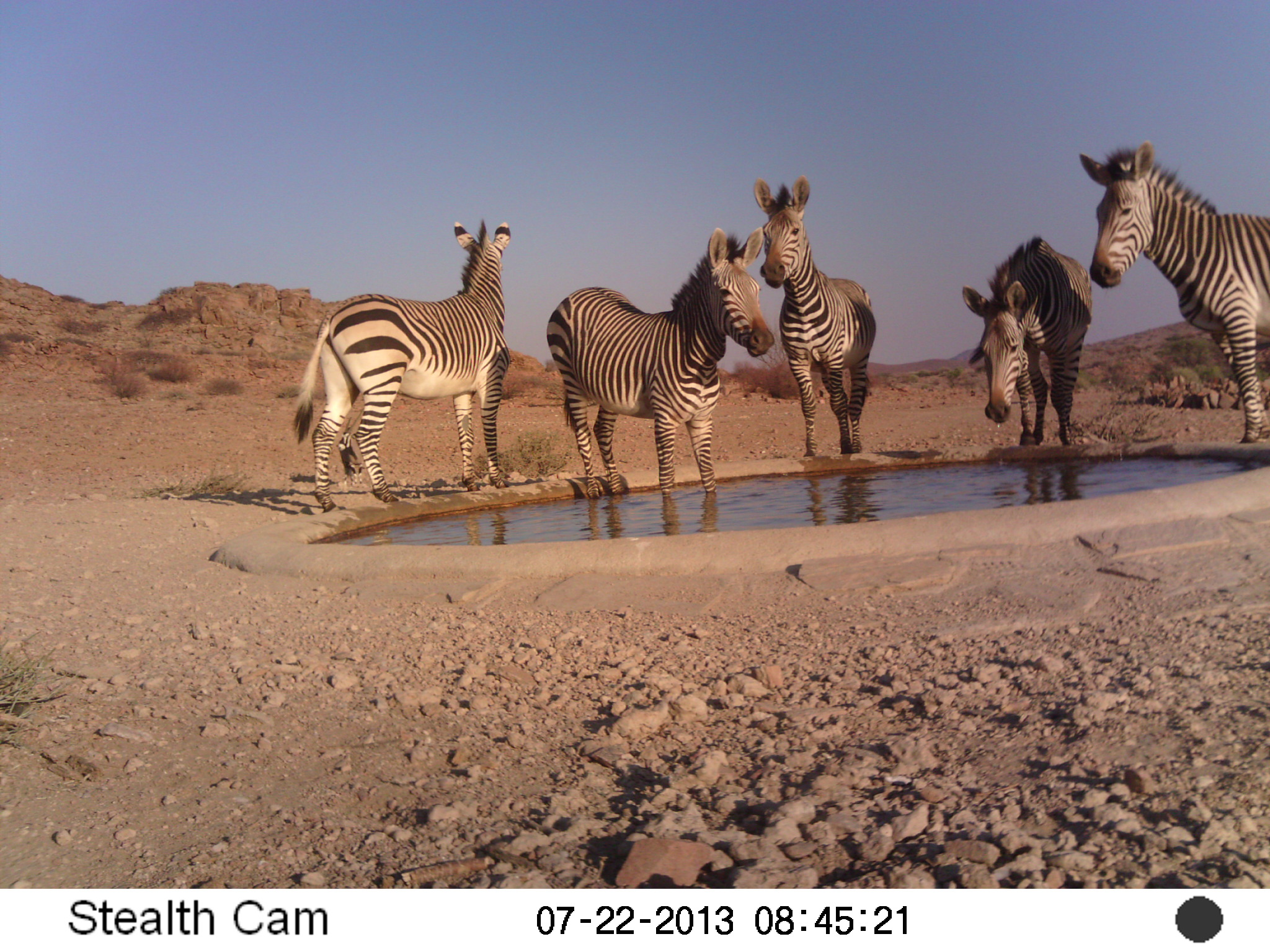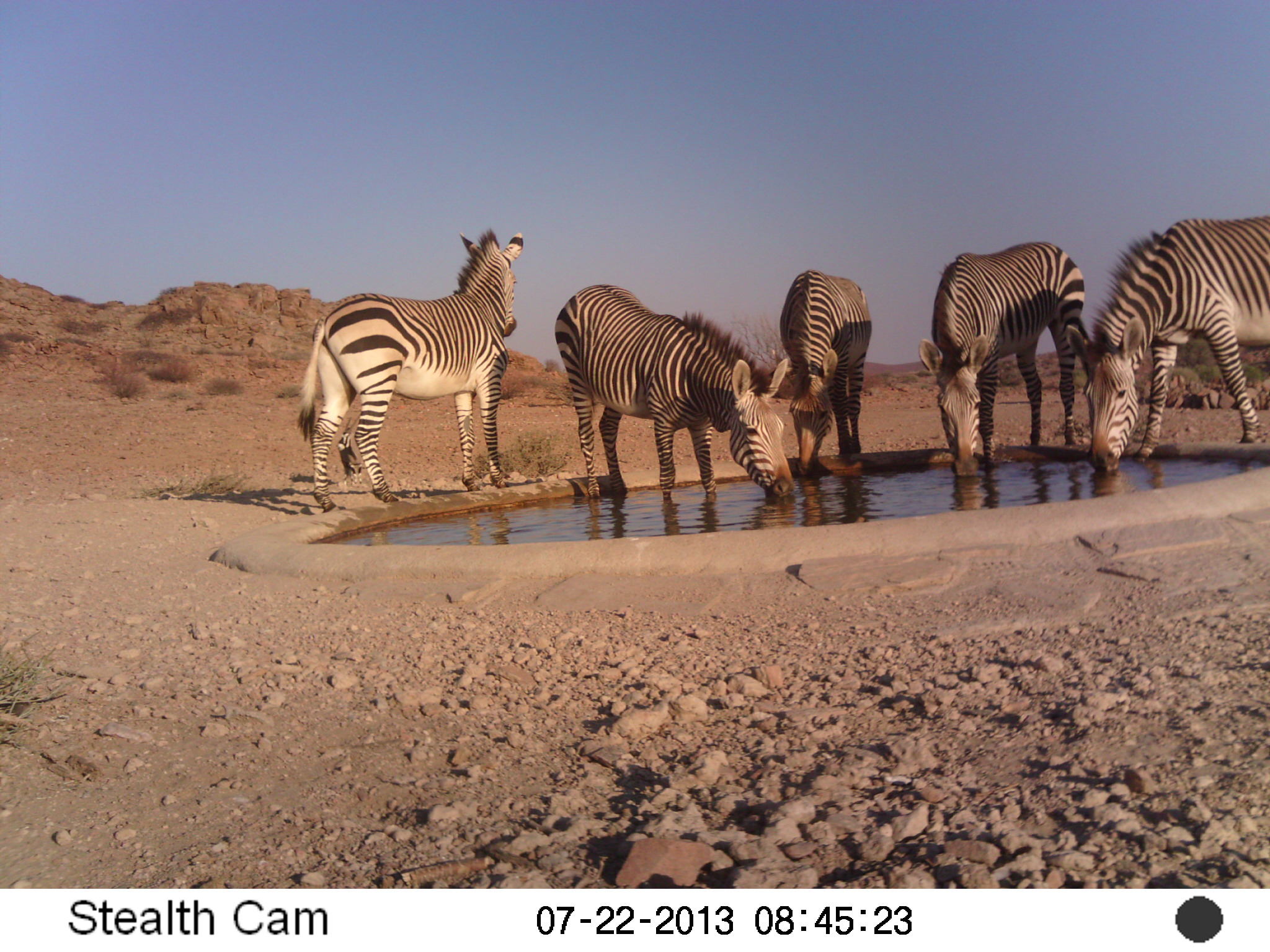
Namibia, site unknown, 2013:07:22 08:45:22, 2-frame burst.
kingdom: Animalia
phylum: Chordata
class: Mammalia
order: Perissodactyla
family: Equidae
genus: Equus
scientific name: Equus zebra hartmannae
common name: hartmann's mountain zebra